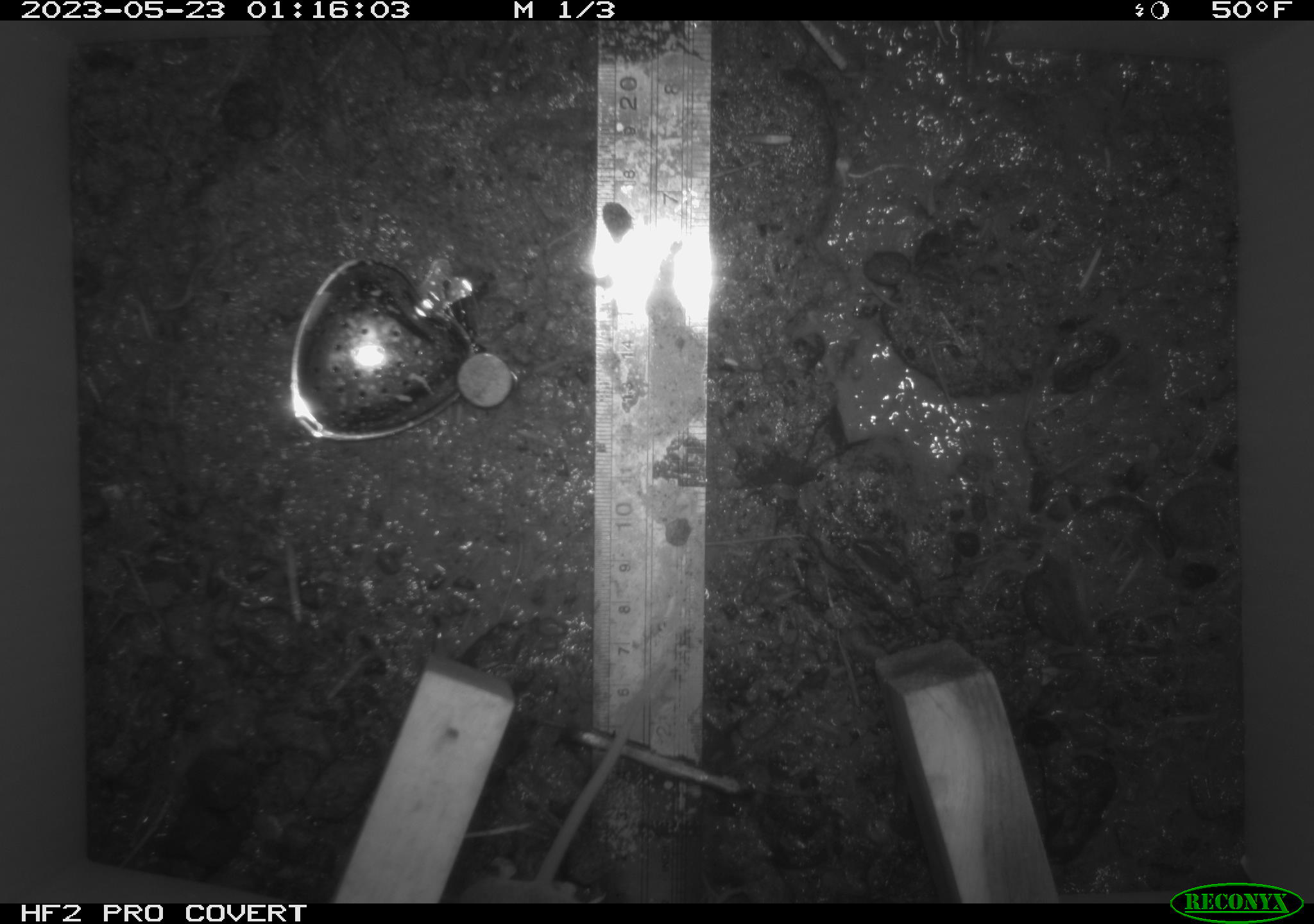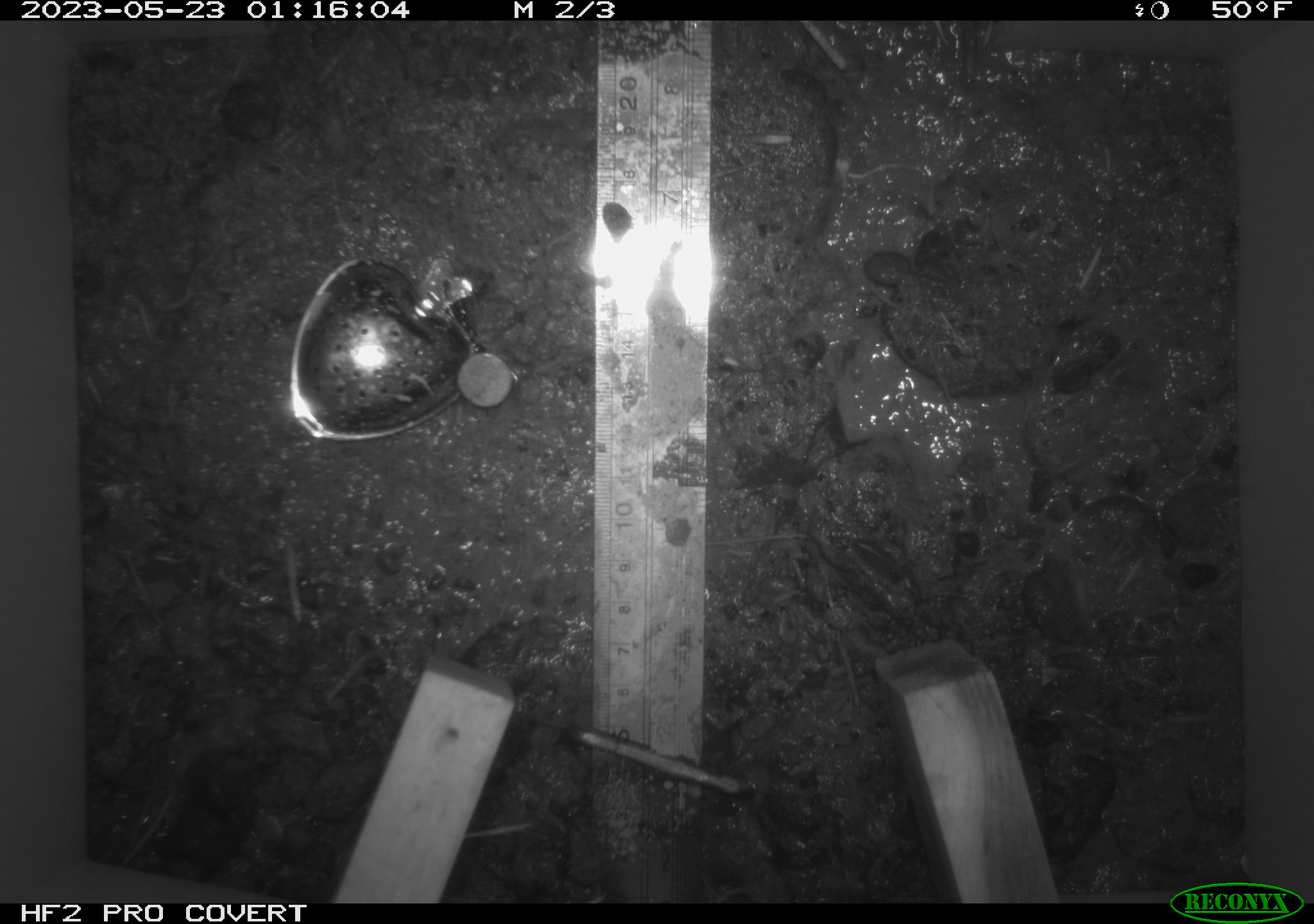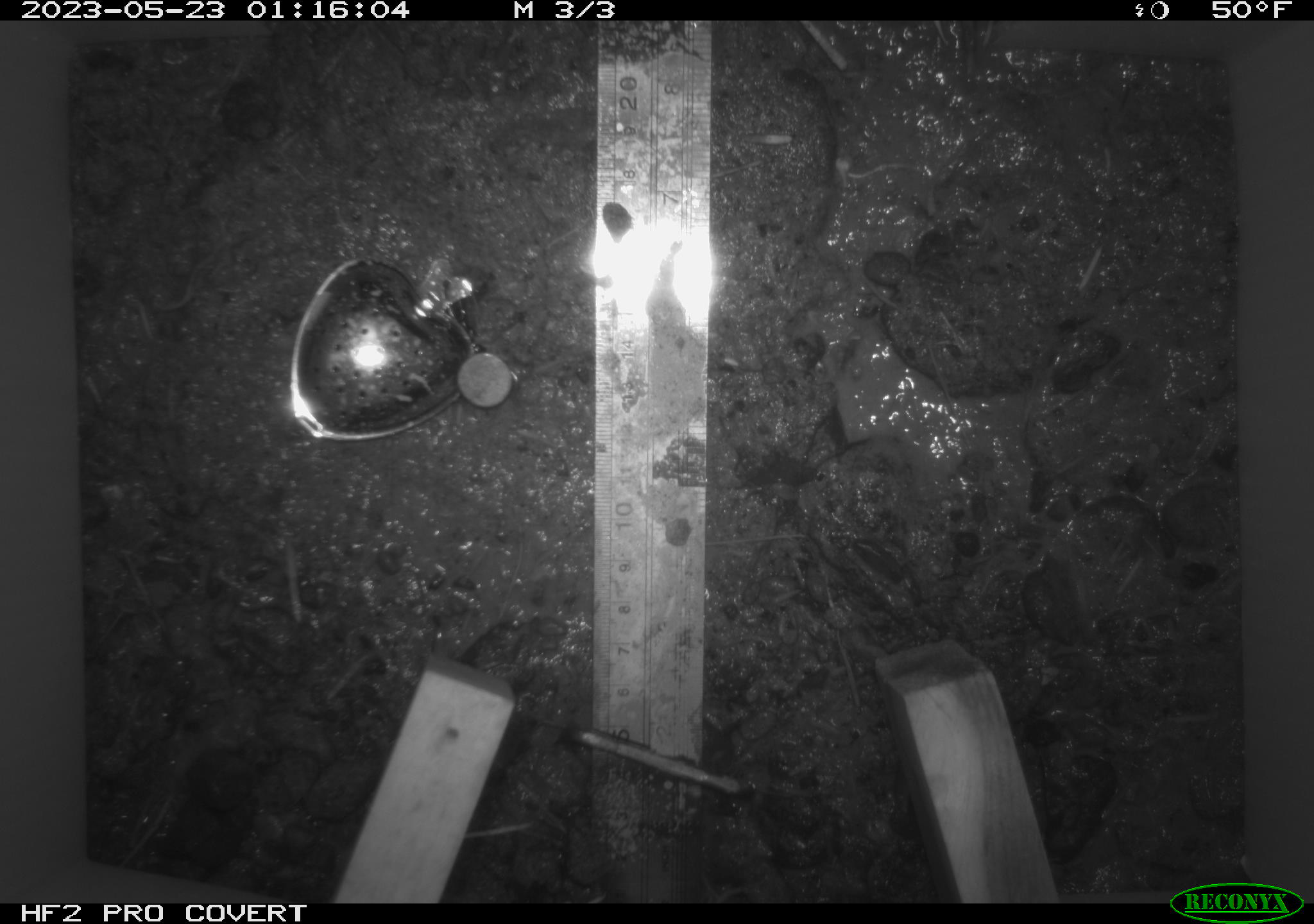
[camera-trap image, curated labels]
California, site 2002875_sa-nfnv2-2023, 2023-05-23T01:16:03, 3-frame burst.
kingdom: Animalia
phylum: Chordata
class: Mammalia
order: Rodentia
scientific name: Rodentia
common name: mouse species